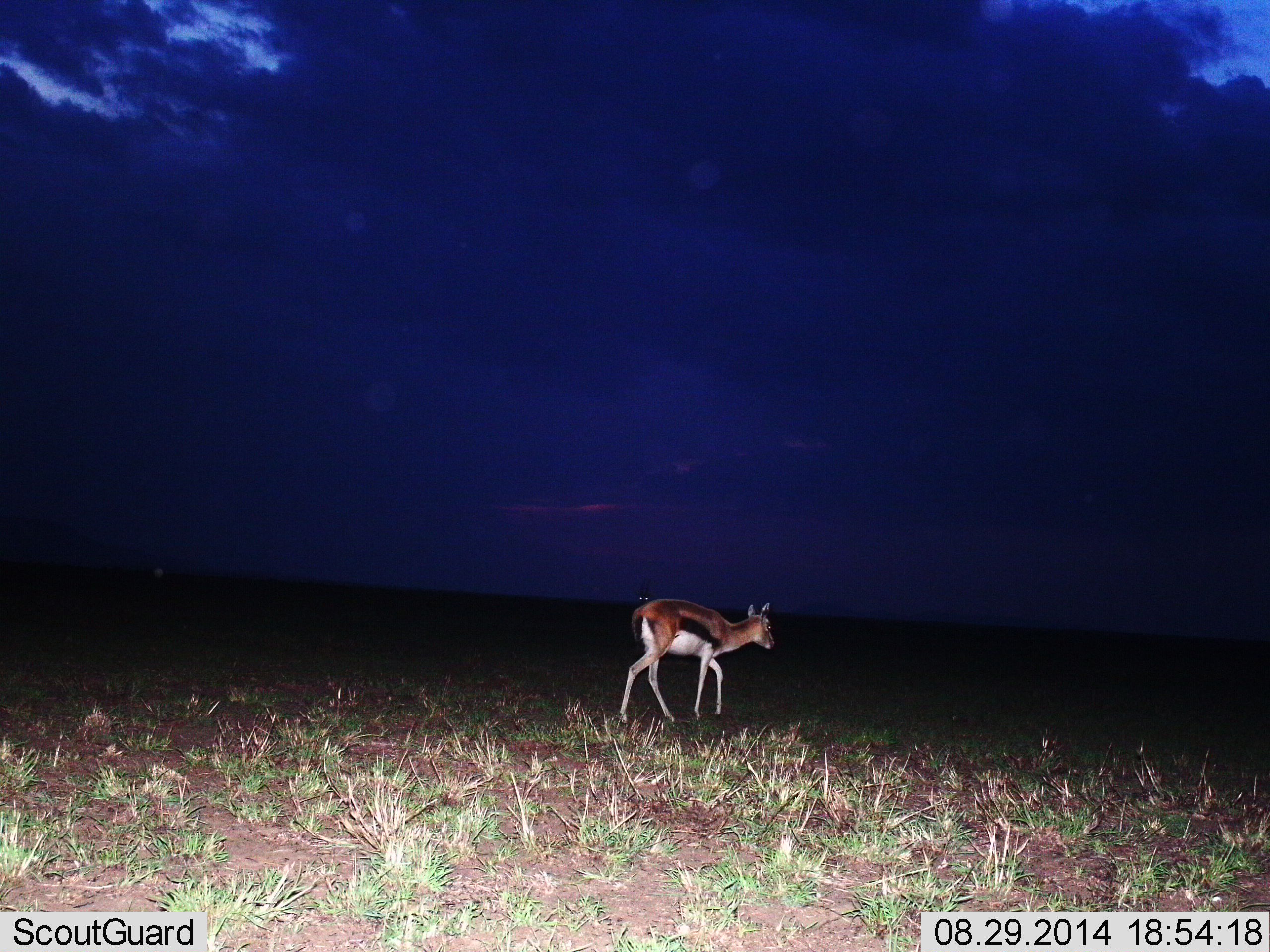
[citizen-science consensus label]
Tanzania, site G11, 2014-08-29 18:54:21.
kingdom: Animalia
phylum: Chordata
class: Mammalia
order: Artiodactyla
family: Bovidae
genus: Eudorcas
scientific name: Eudorcas thomsonii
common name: thomson's gazelle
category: gazellethomsons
Gazellethomsons (thomson's gazelle) (Eudorcas thomsonii), count 1. Behavior (volunteer vote fractions): standing 30%, resting 0%, moving 90%, interacting 0%. Young present (vote fraction): 0%. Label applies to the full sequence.